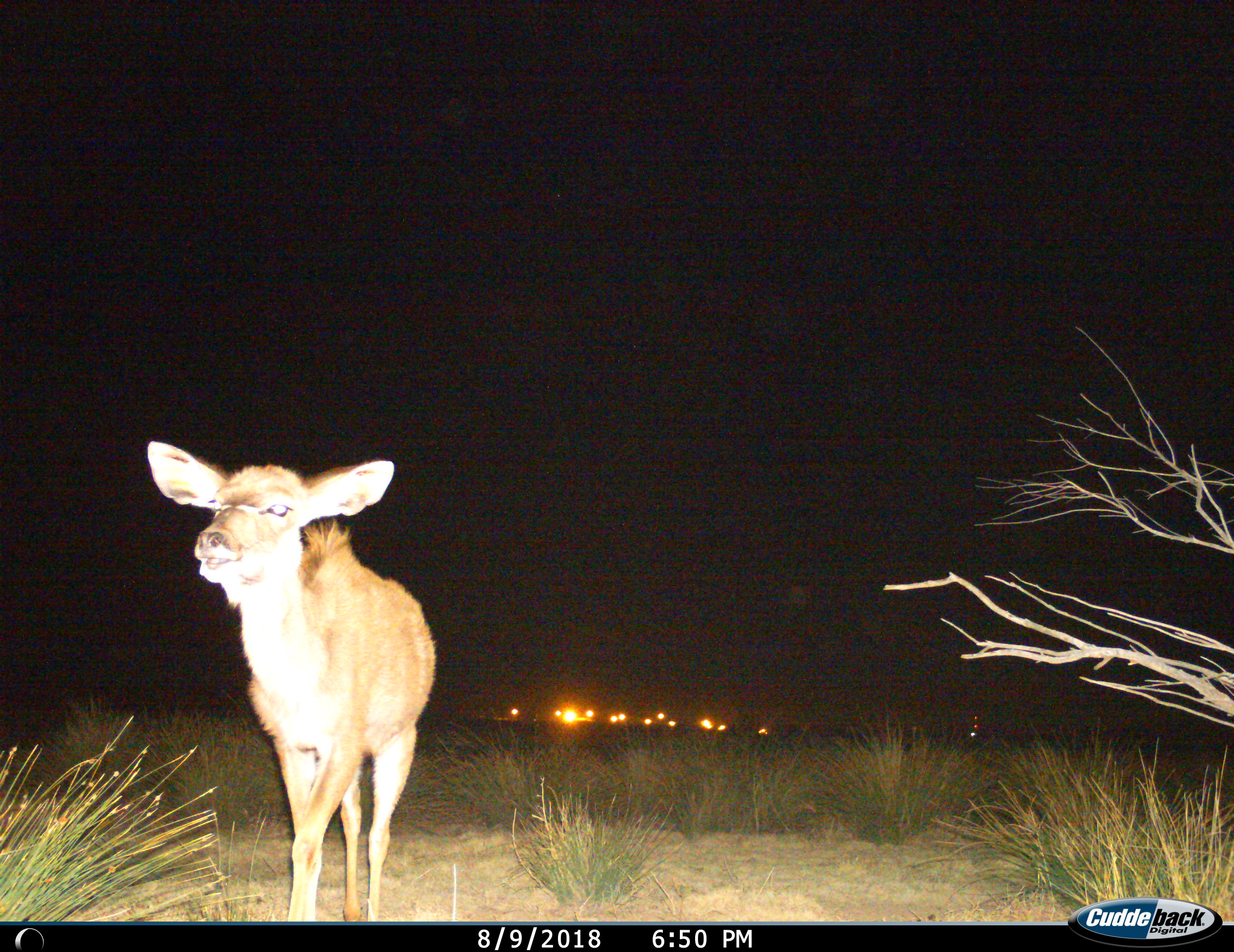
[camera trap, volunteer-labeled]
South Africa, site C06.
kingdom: Animalia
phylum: Chordata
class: Mammalia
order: Artiodactyla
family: Bovidae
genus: Tragelaphus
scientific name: Tragelaphus strepsiceros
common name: greater kudu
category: kudu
Kudu (greater kudu) (Tragelaphus strepsiceros), count 1. Behavior (volunteer vote fractions): standing 33%, resting 0%, moving 67%, interacting 0%. Young present (vote fraction): 11%. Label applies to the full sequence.